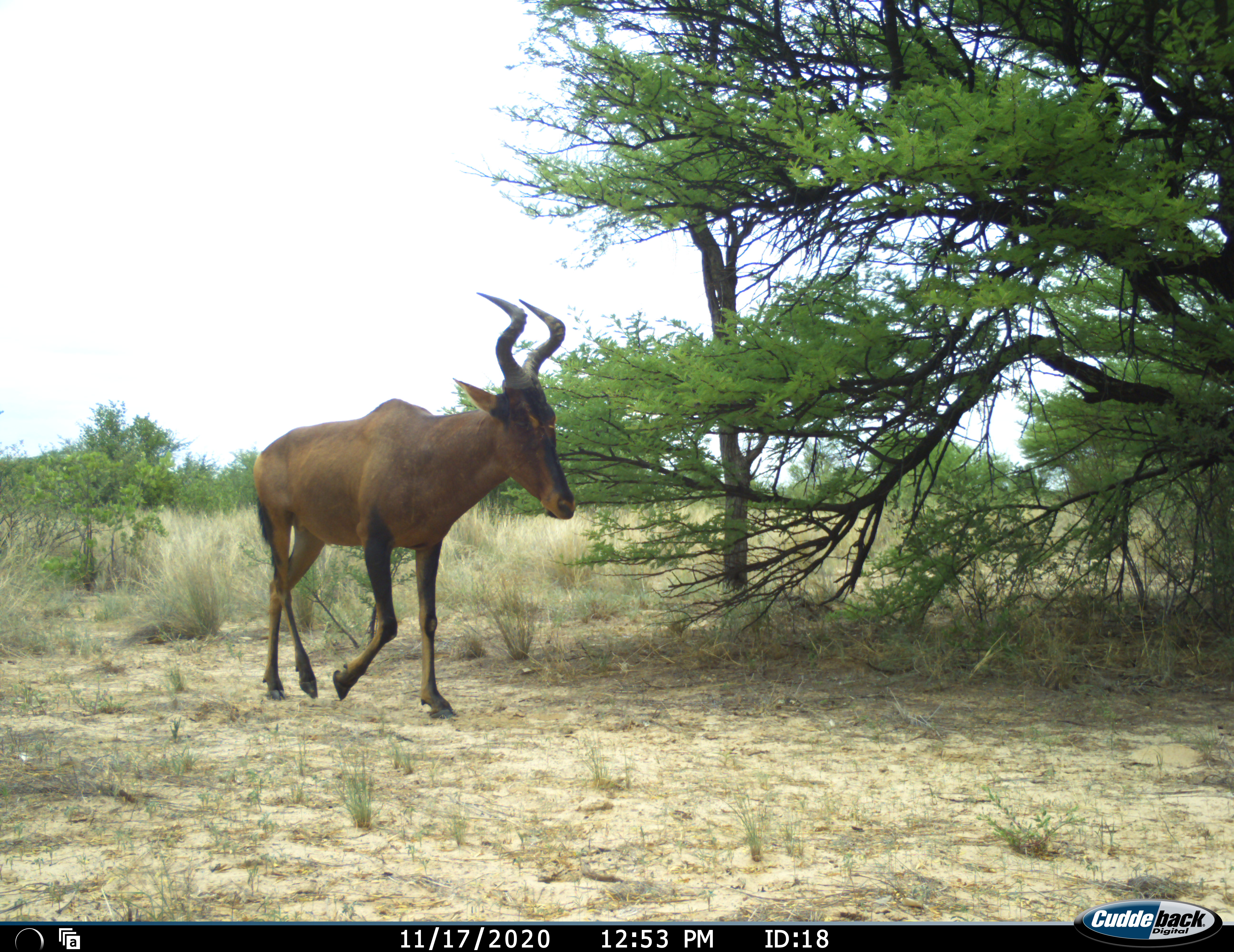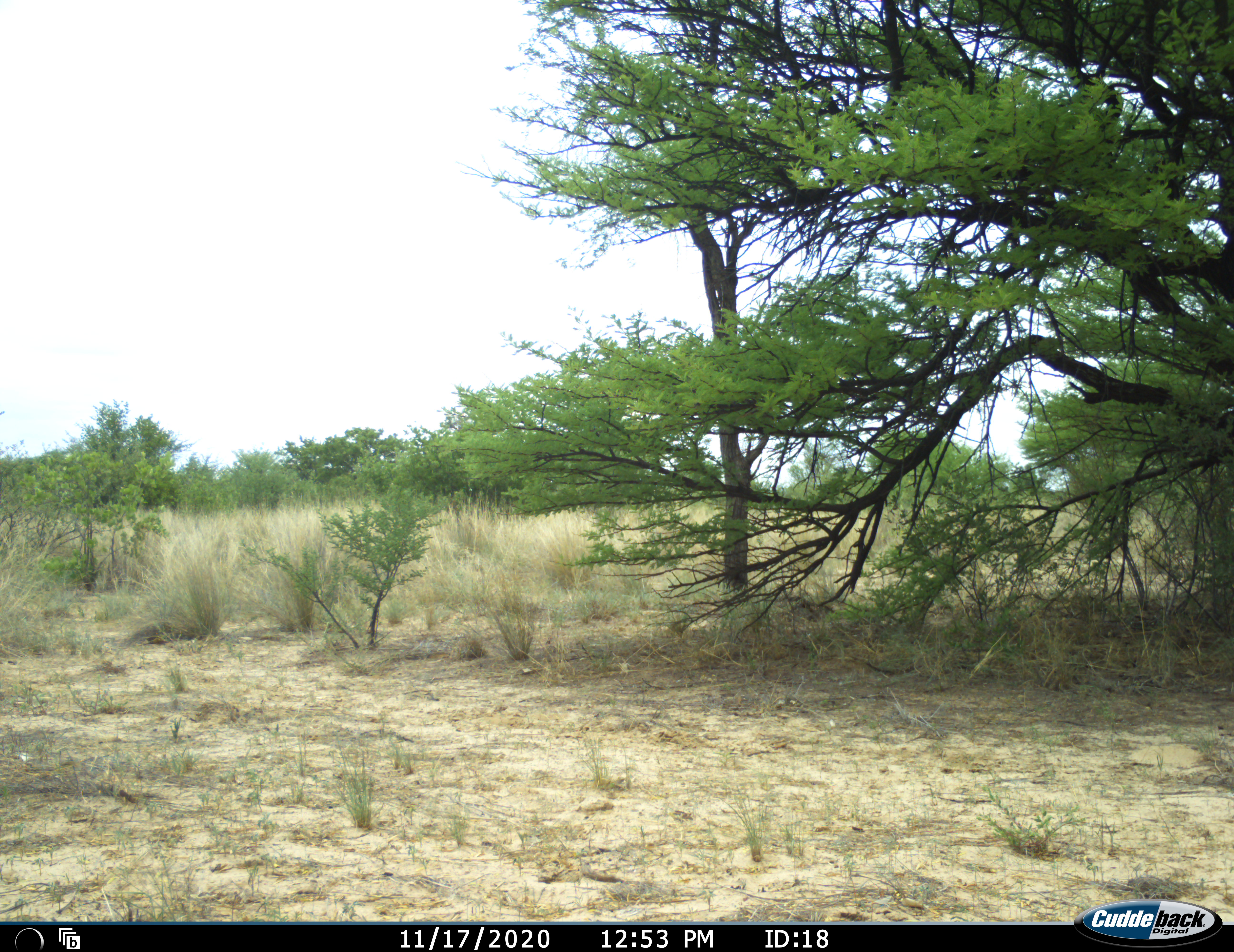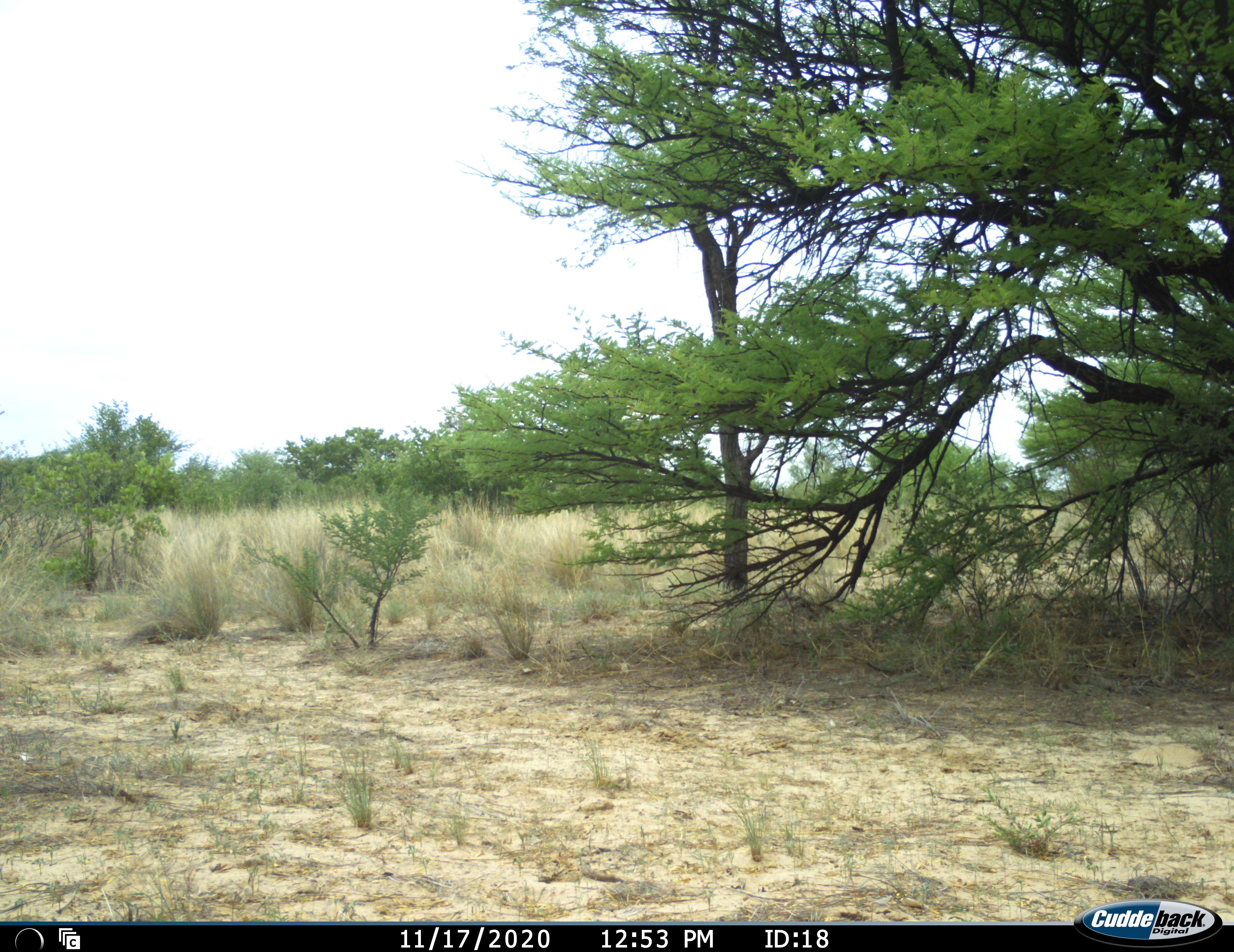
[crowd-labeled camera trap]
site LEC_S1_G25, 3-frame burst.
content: unidentified animal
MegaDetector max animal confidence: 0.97